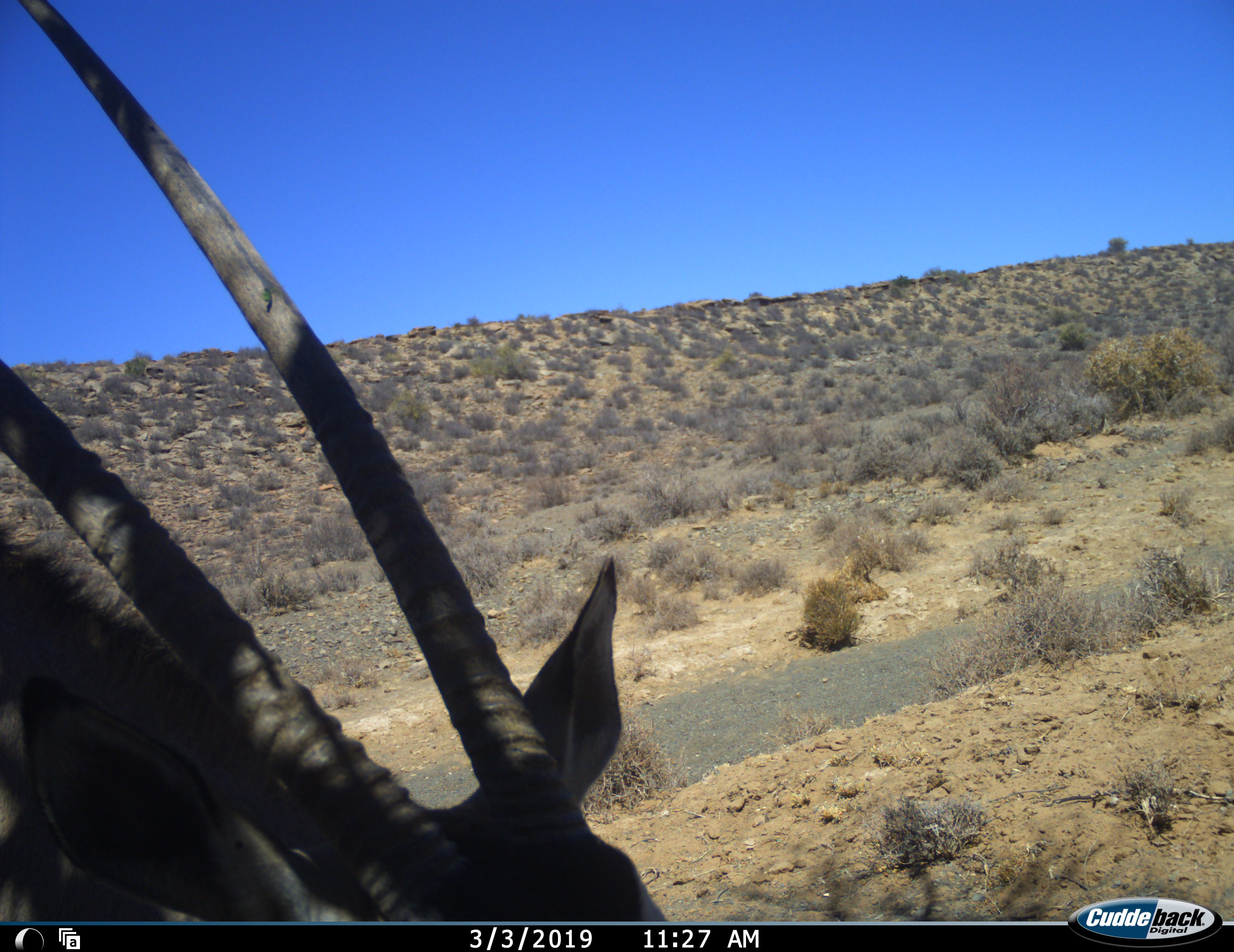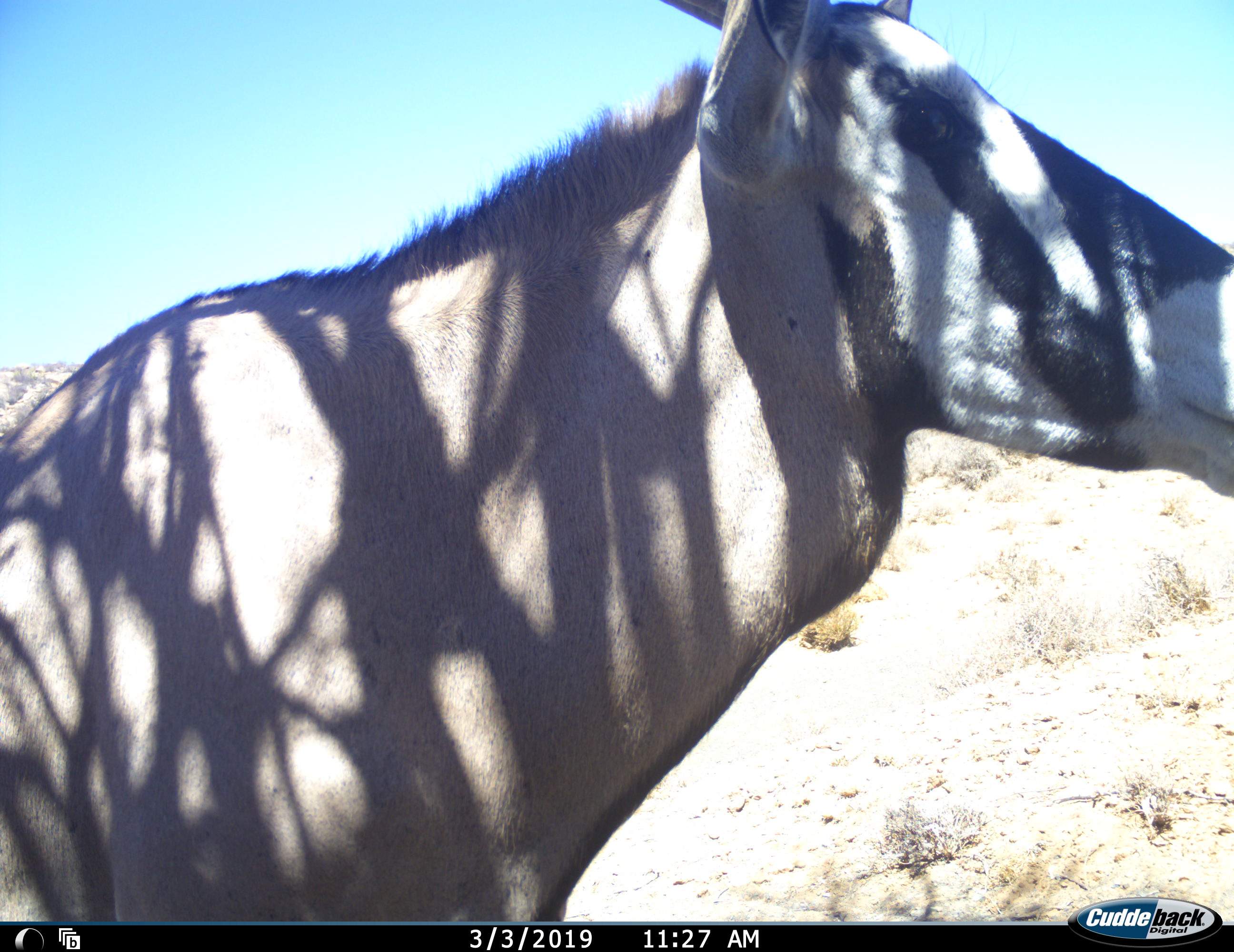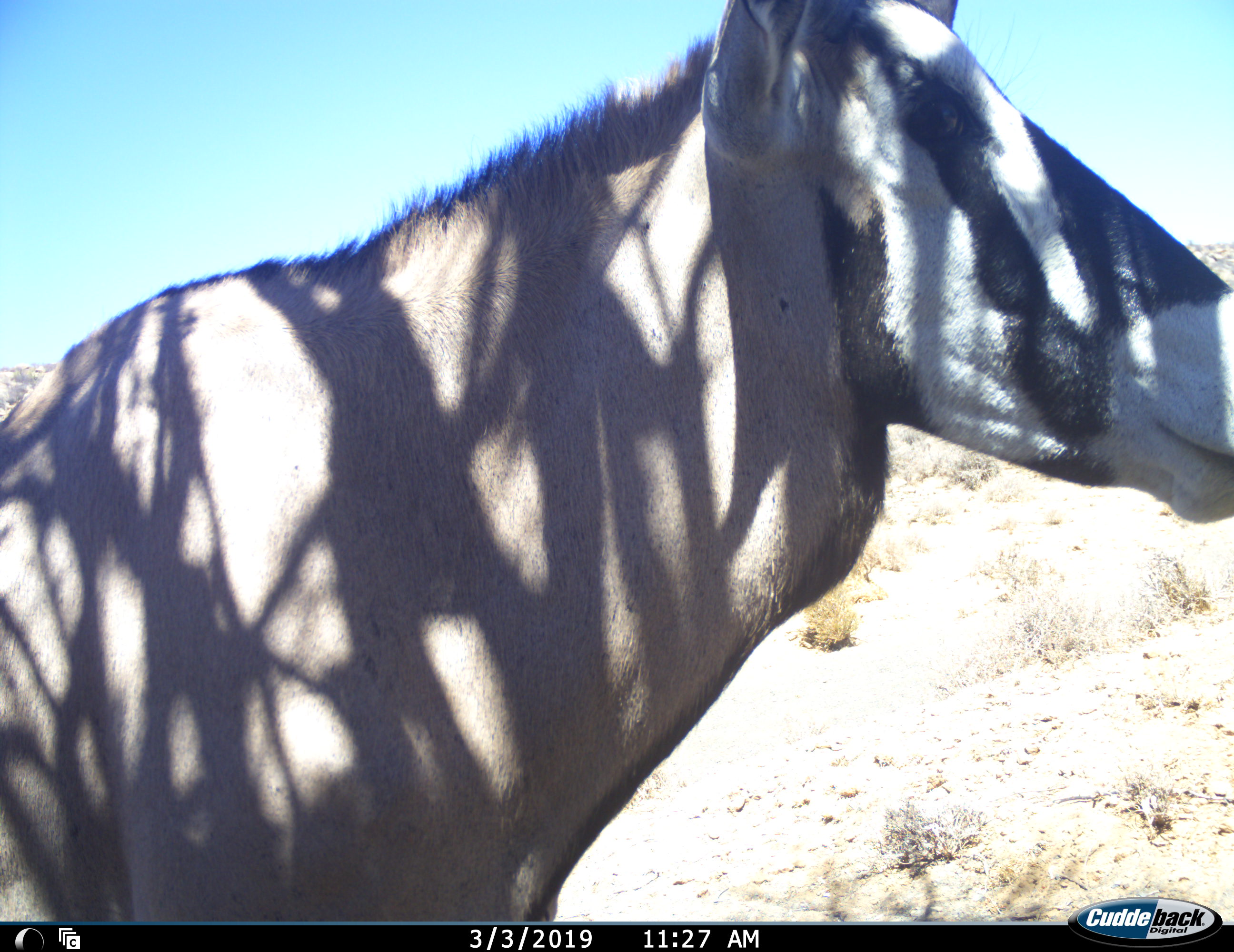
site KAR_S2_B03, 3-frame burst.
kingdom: Animalia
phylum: Chordata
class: Mammalia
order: Artiodactyla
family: Bovidae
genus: Oryx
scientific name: Oryx gazella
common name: gemsbok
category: oryx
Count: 1.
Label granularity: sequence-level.